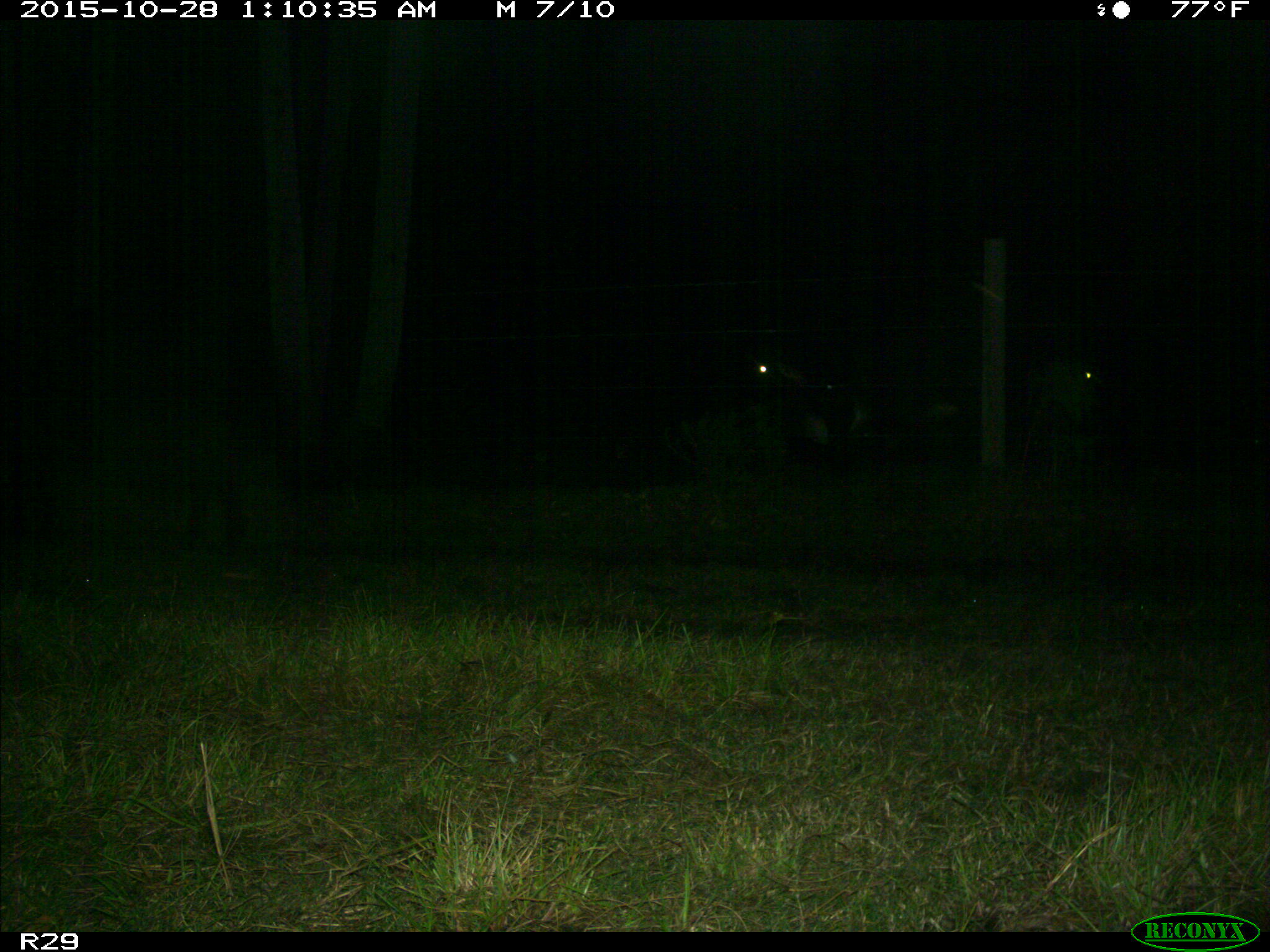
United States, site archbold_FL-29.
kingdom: Animalia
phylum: Chordata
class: Mammalia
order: Artiodactyla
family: Bovidae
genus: Bos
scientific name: Bos taurus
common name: domestic cow